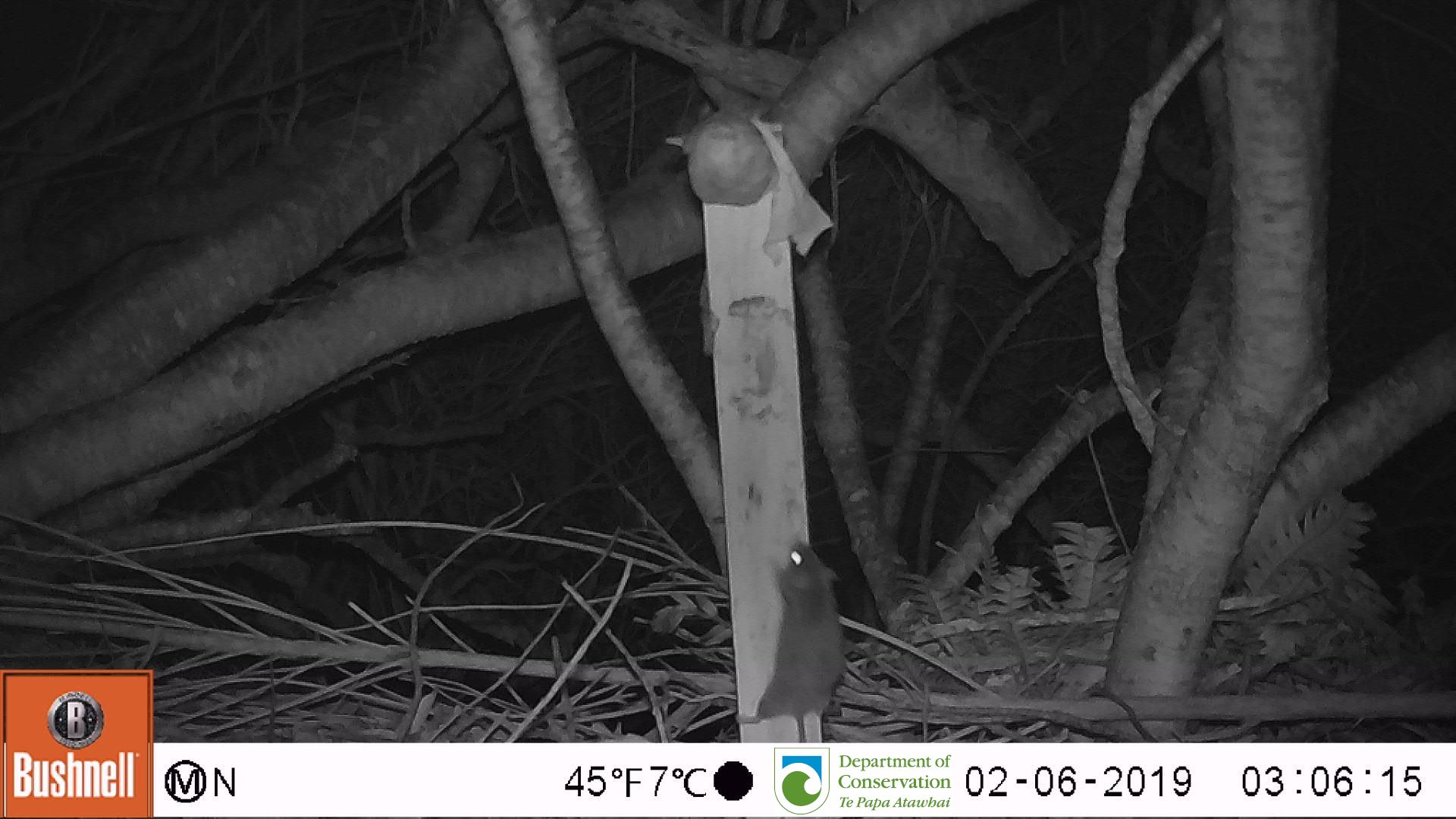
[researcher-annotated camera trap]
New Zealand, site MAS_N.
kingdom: Animalia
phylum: Chordata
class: Mammalia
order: Rodentia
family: Muridae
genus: Mus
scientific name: Mus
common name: mouse